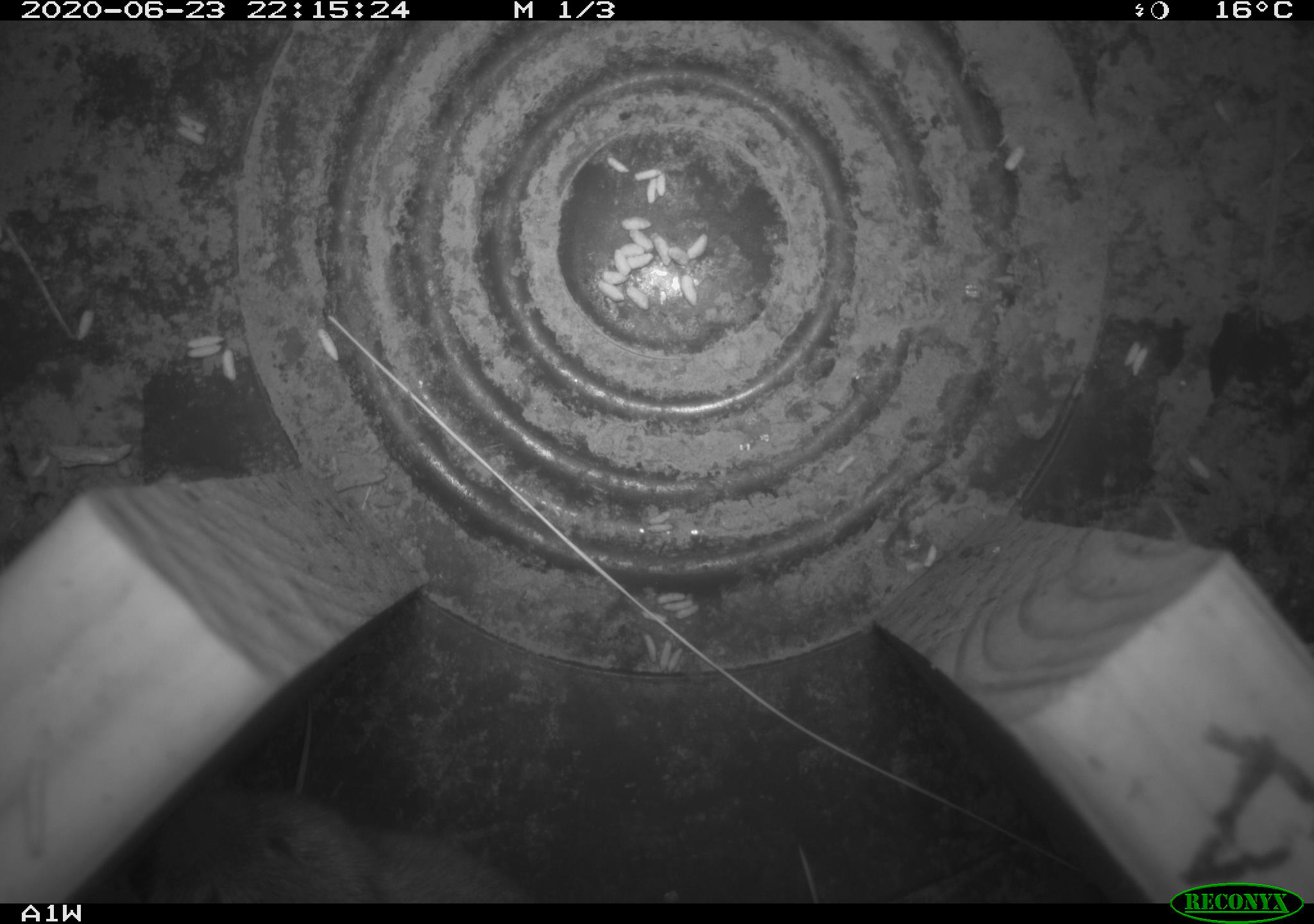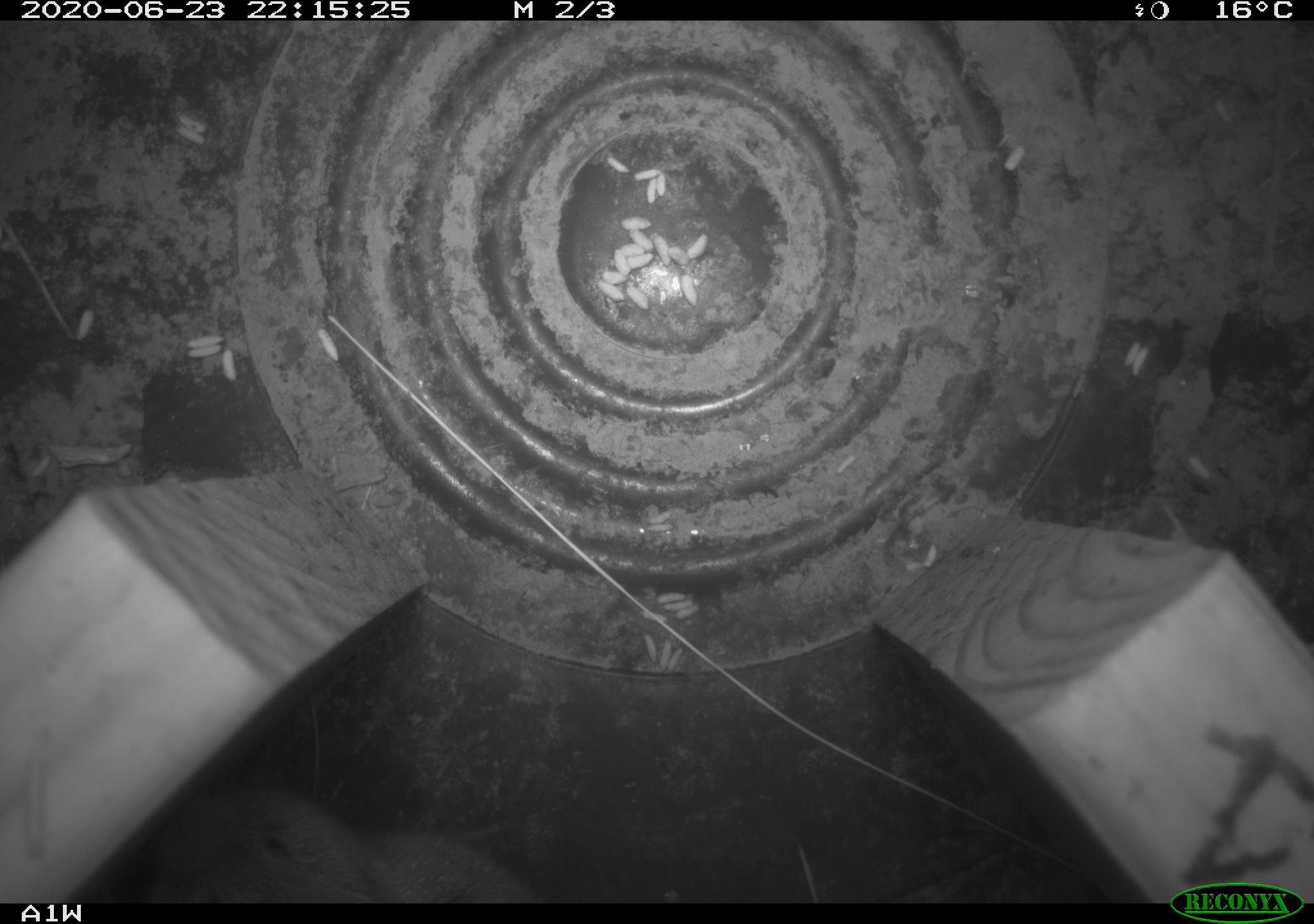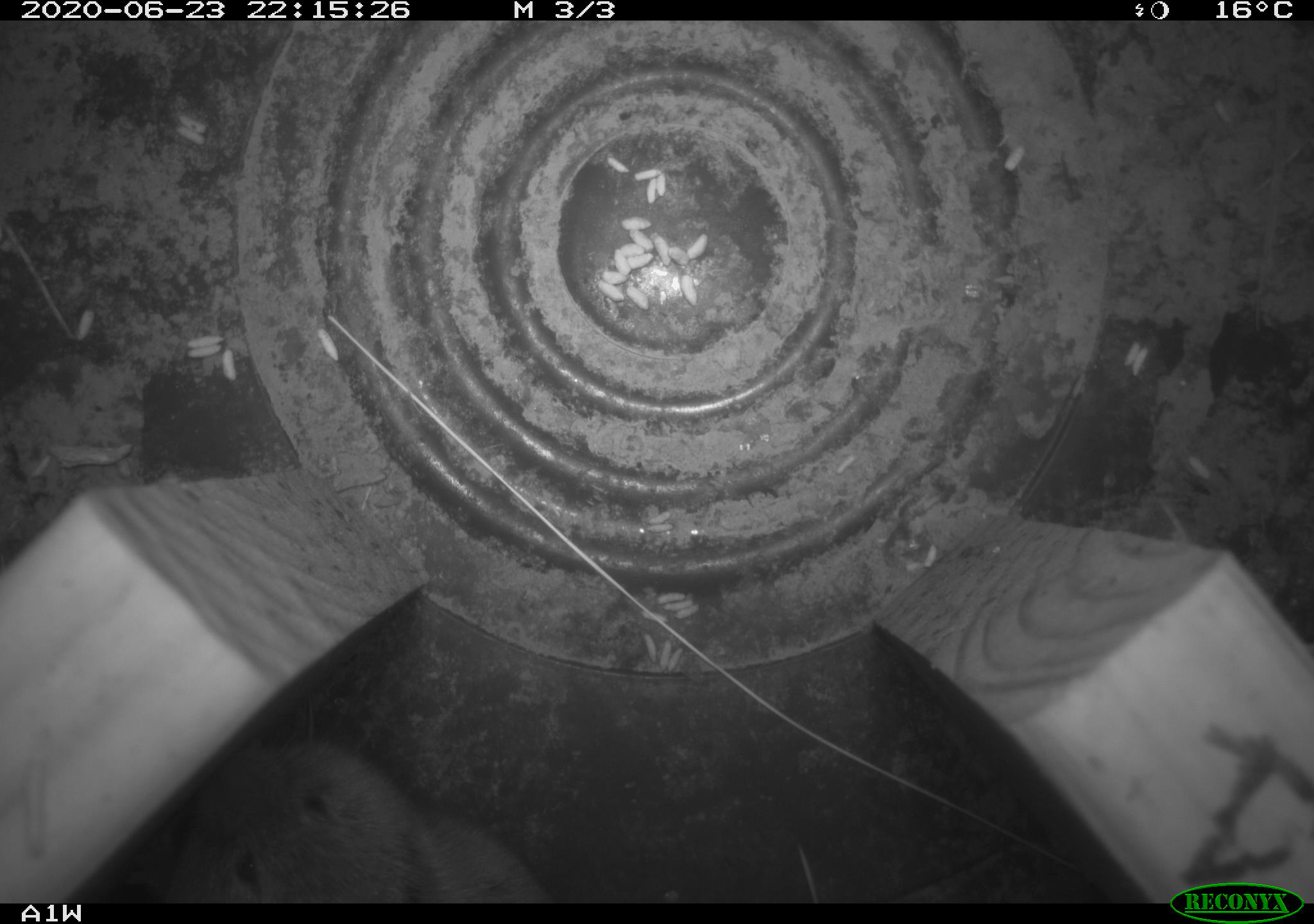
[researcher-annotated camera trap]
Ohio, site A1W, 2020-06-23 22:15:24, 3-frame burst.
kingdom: Animalia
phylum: Chordata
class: Mammalia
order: Rodentia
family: Cricetidae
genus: Microtus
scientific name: Microtus pennsylvanicus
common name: meadow vole